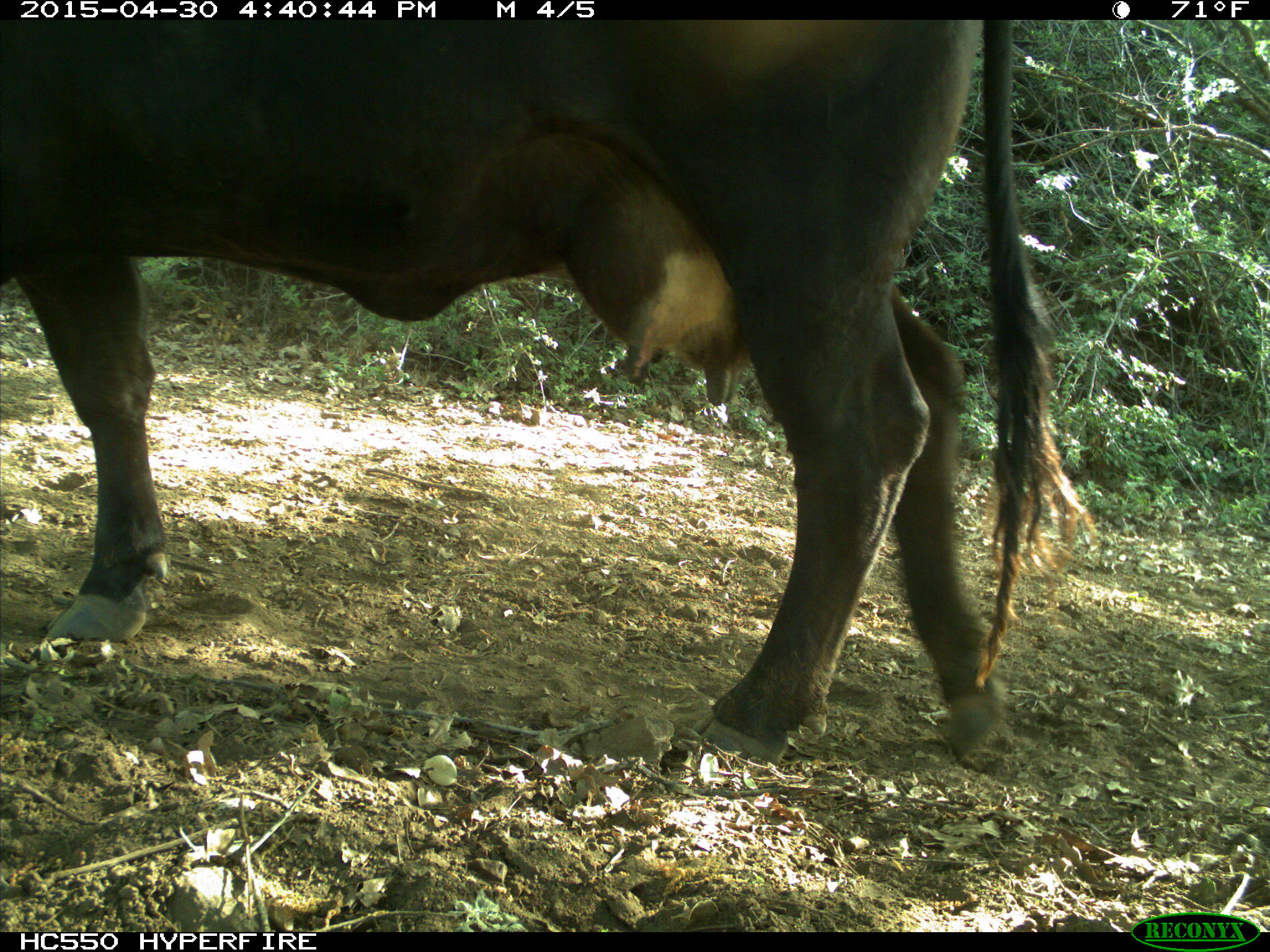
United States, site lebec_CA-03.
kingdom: Animalia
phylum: Chordata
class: Mammalia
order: Artiodactyla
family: Bovidae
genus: Bos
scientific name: Bos taurus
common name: domestic cow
Bos taurus (domestic cow).